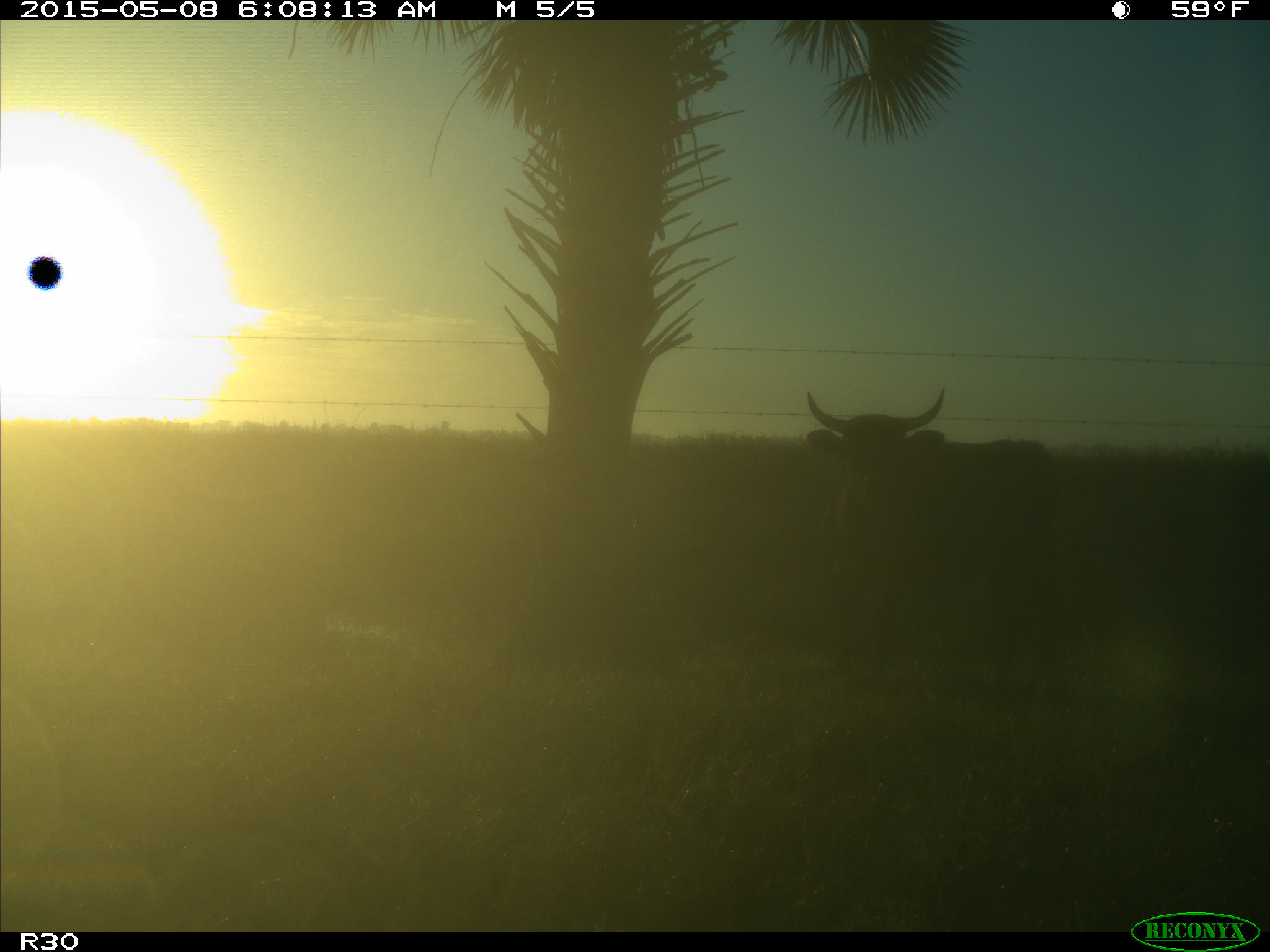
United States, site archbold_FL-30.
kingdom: Animalia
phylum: Chordata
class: Mammalia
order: Artiodactyla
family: Bovidae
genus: Bos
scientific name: Bos taurus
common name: domestic cow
Bos taurus (domestic cow).